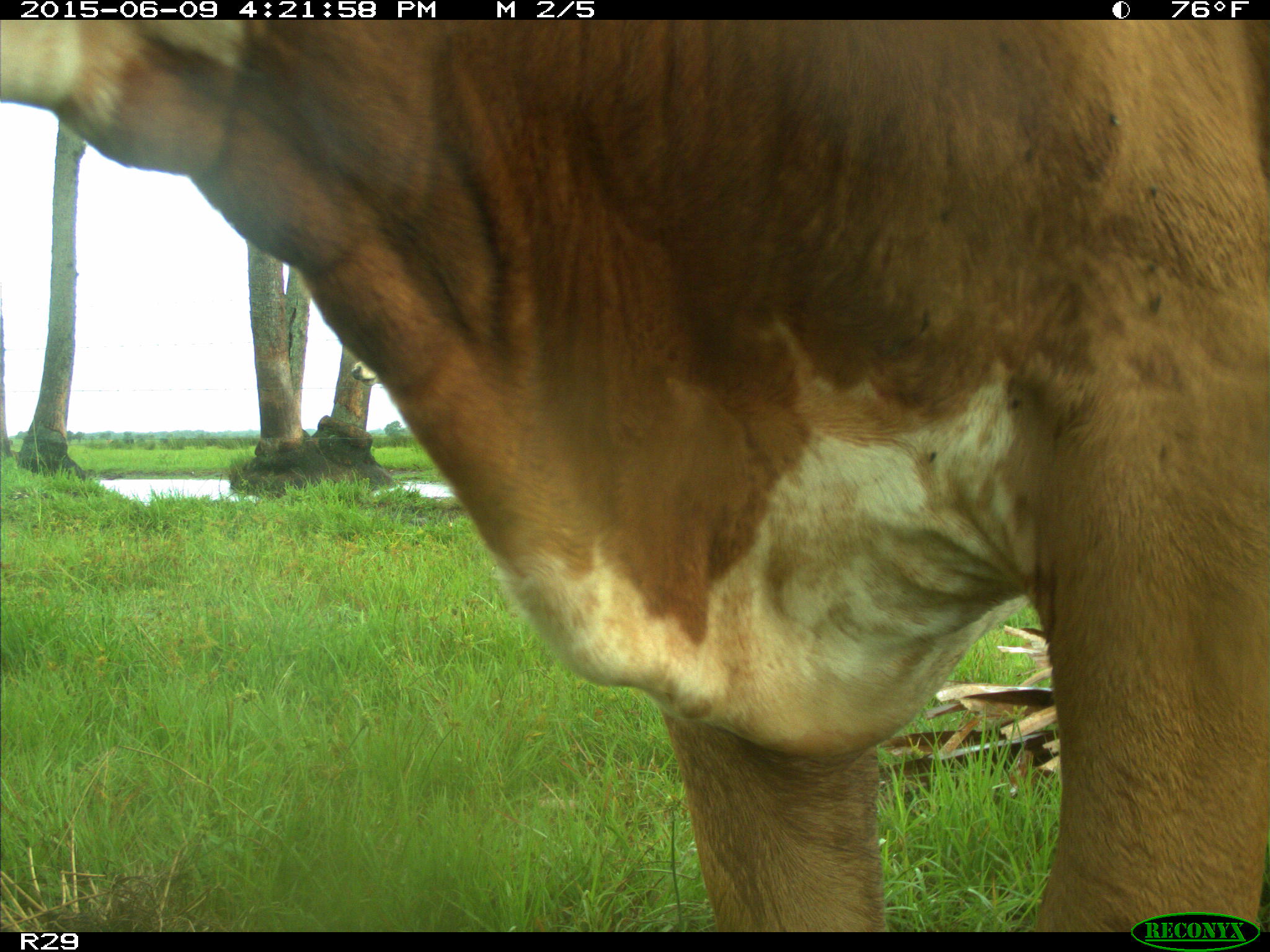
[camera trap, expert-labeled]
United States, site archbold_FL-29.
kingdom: Animalia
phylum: Chordata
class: Mammalia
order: Artiodactyla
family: Bovidae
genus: Bos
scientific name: Bos taurus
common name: domestic cow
Bos taurus (domestic cow).